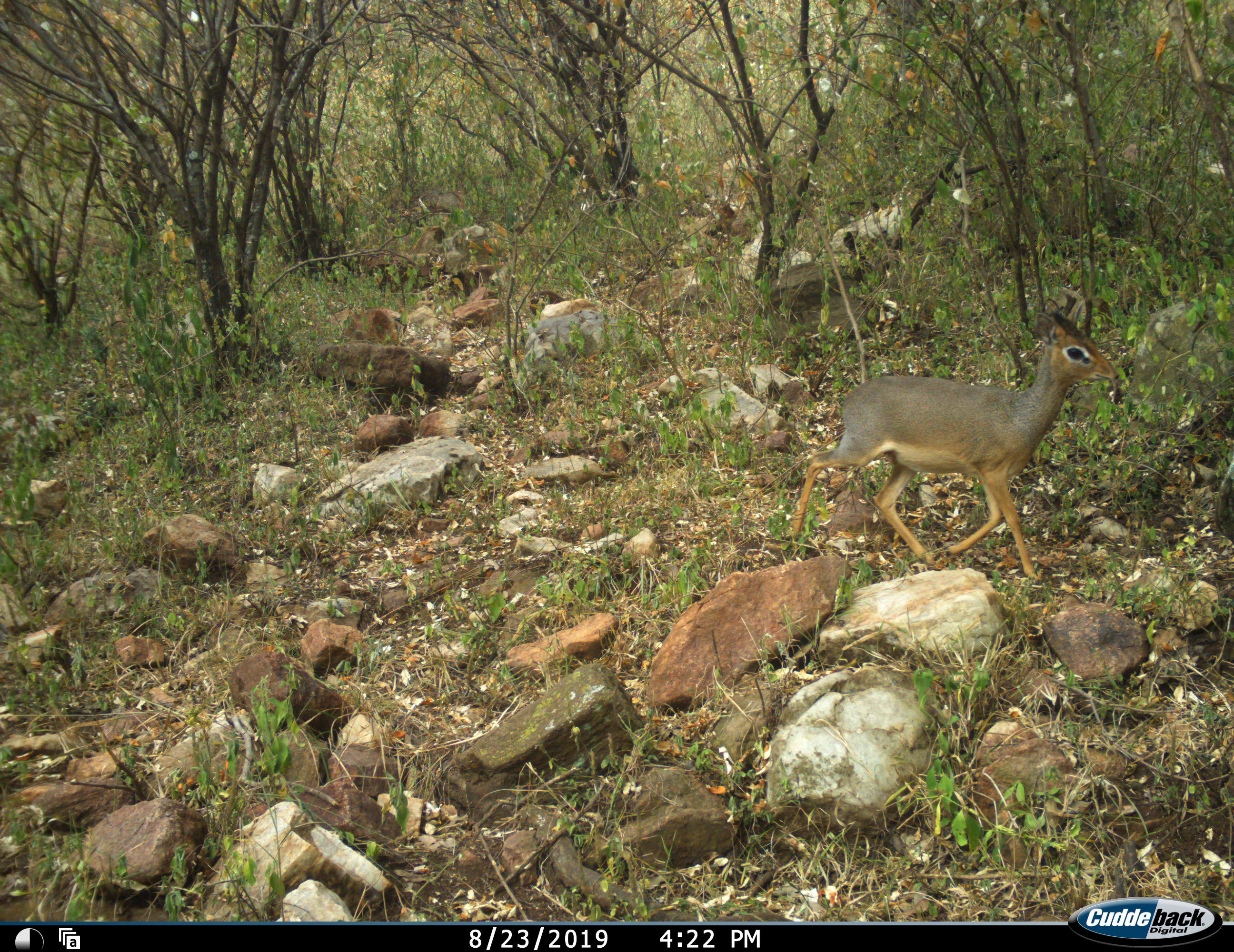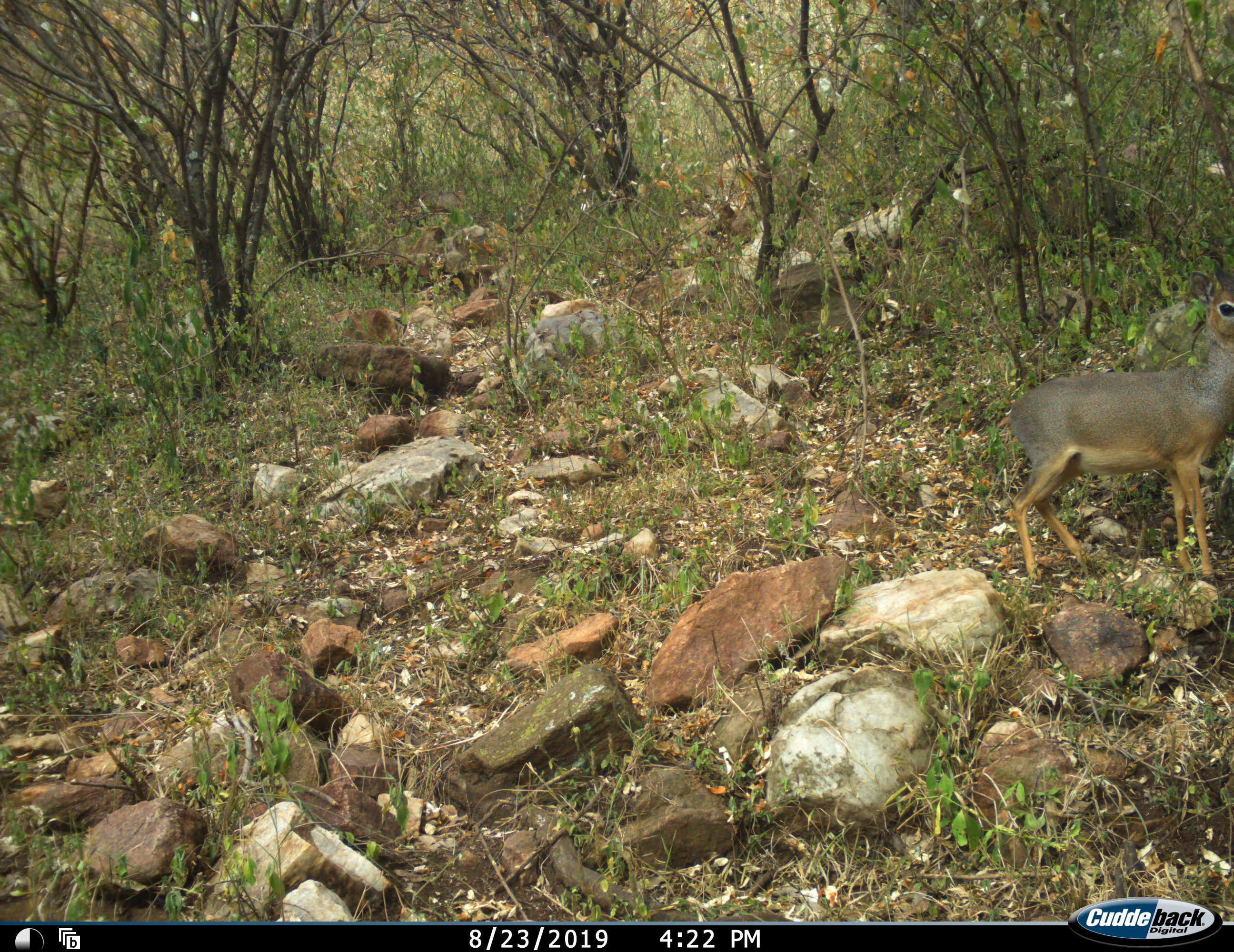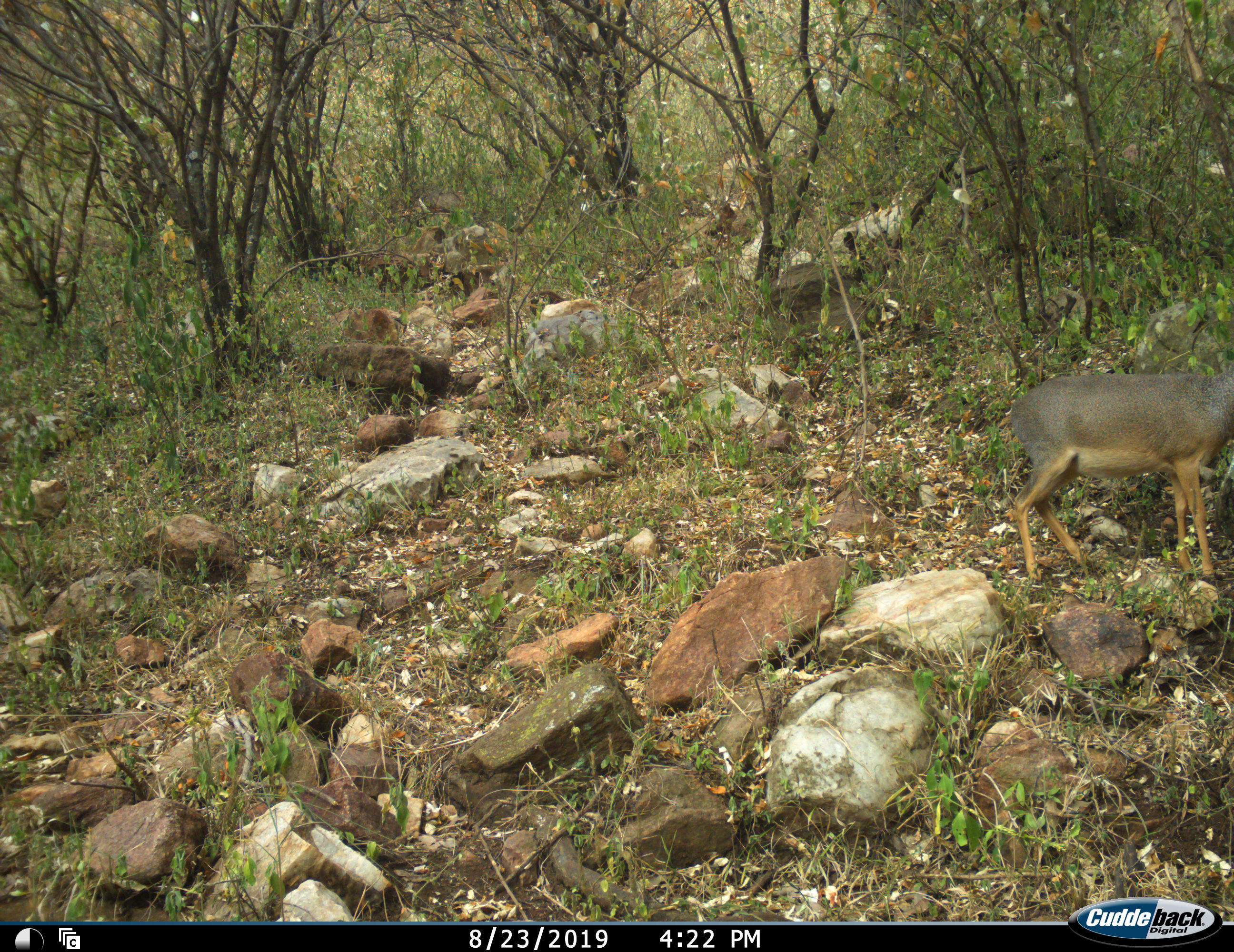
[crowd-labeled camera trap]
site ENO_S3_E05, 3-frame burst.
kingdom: Animalia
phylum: Chordata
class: Mammalia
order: Artiodactyla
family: Bovidae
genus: Madoqua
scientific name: Madoqua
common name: dik-dik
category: dikdik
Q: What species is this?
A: Dikdik (dik-dik) (Madoqua).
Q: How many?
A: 1.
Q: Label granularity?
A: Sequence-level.